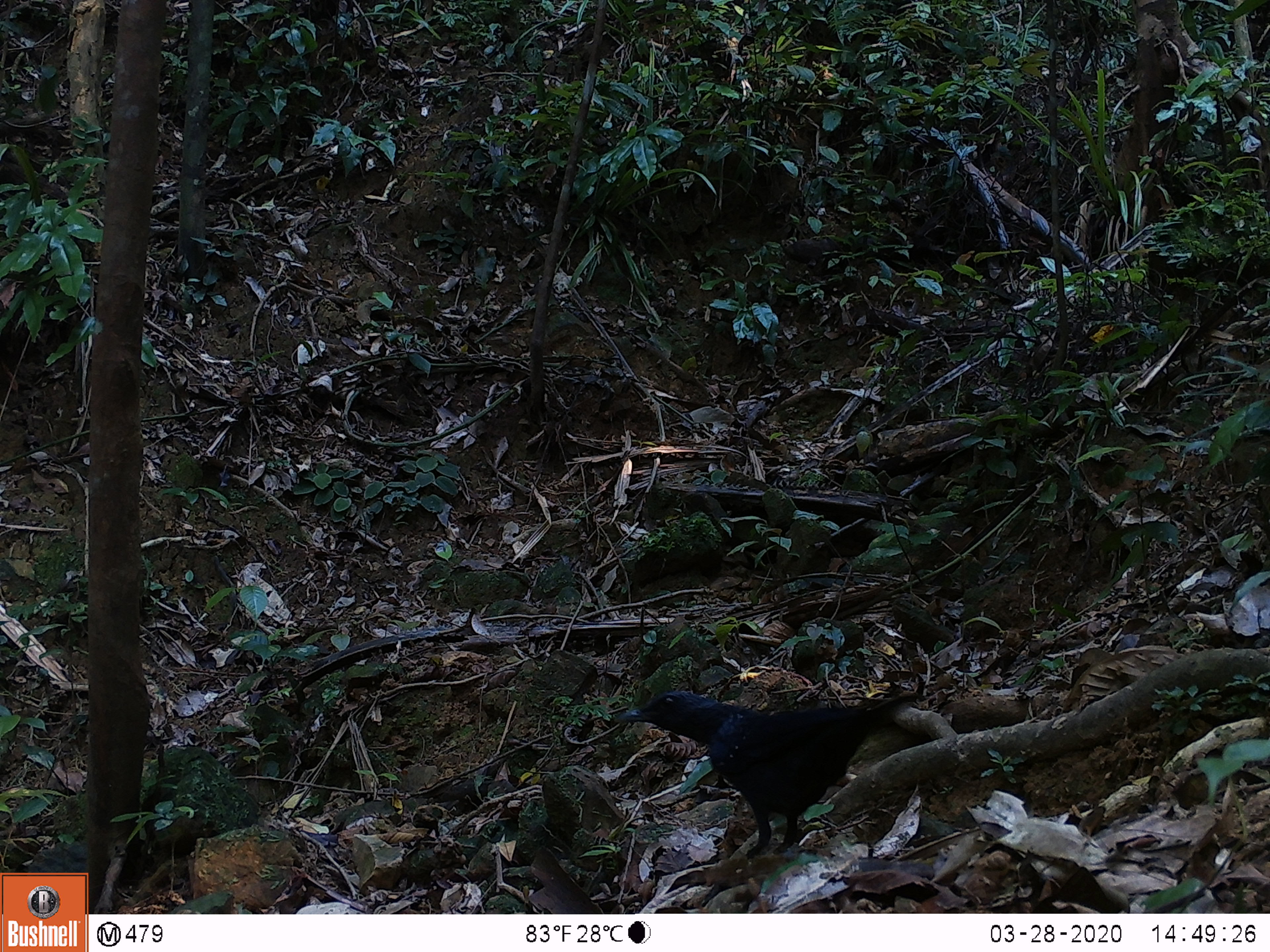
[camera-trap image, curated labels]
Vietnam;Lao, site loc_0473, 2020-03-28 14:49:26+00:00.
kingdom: Animalia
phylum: Chordata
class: Aves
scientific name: Aves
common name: bird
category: unidentified bird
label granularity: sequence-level